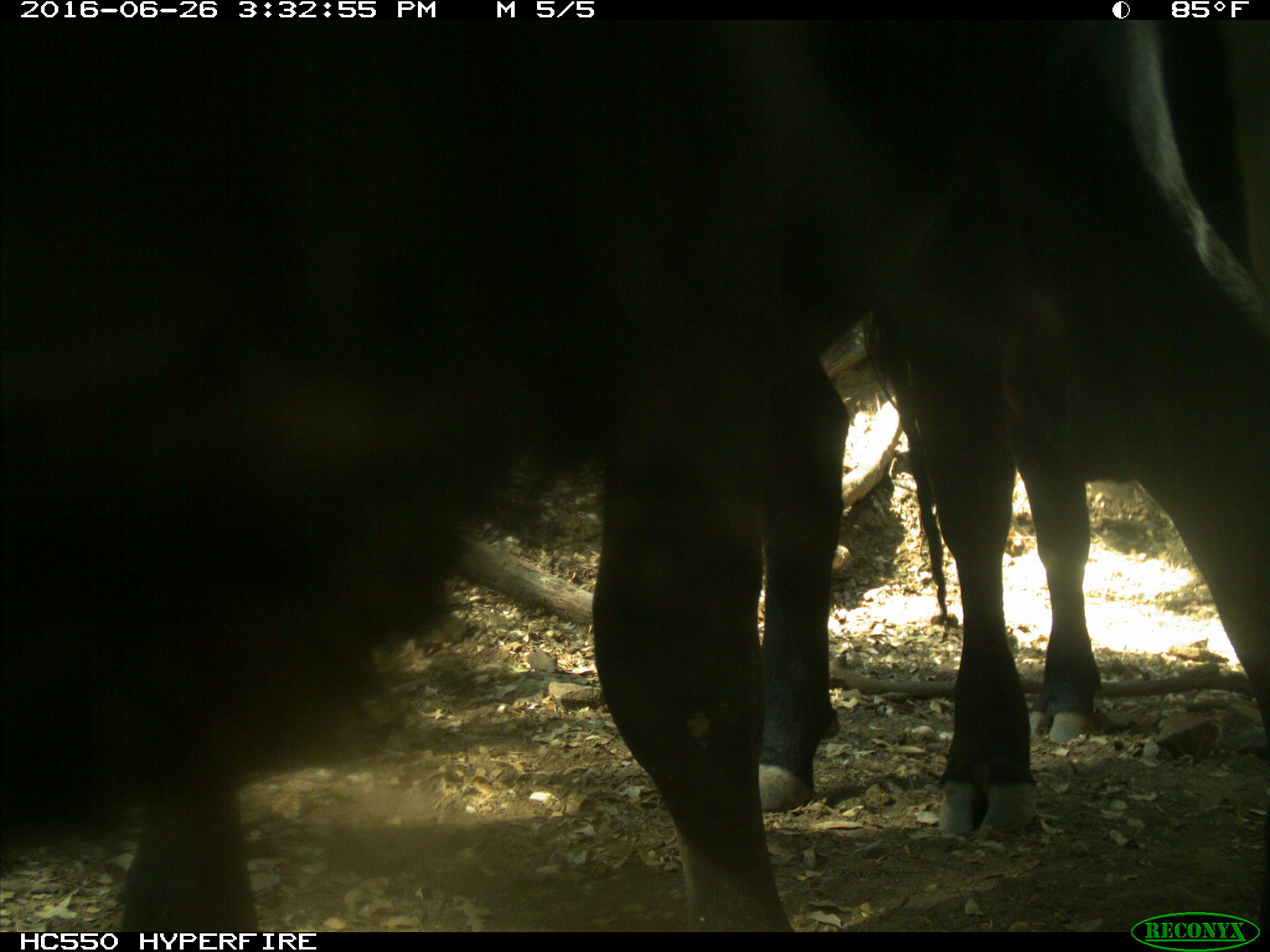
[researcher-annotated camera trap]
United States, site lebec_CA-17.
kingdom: Animalia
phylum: Chordata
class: Mammalia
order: Artiodactyla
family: Bovidae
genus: Bos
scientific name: Bos taurus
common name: domestic cow